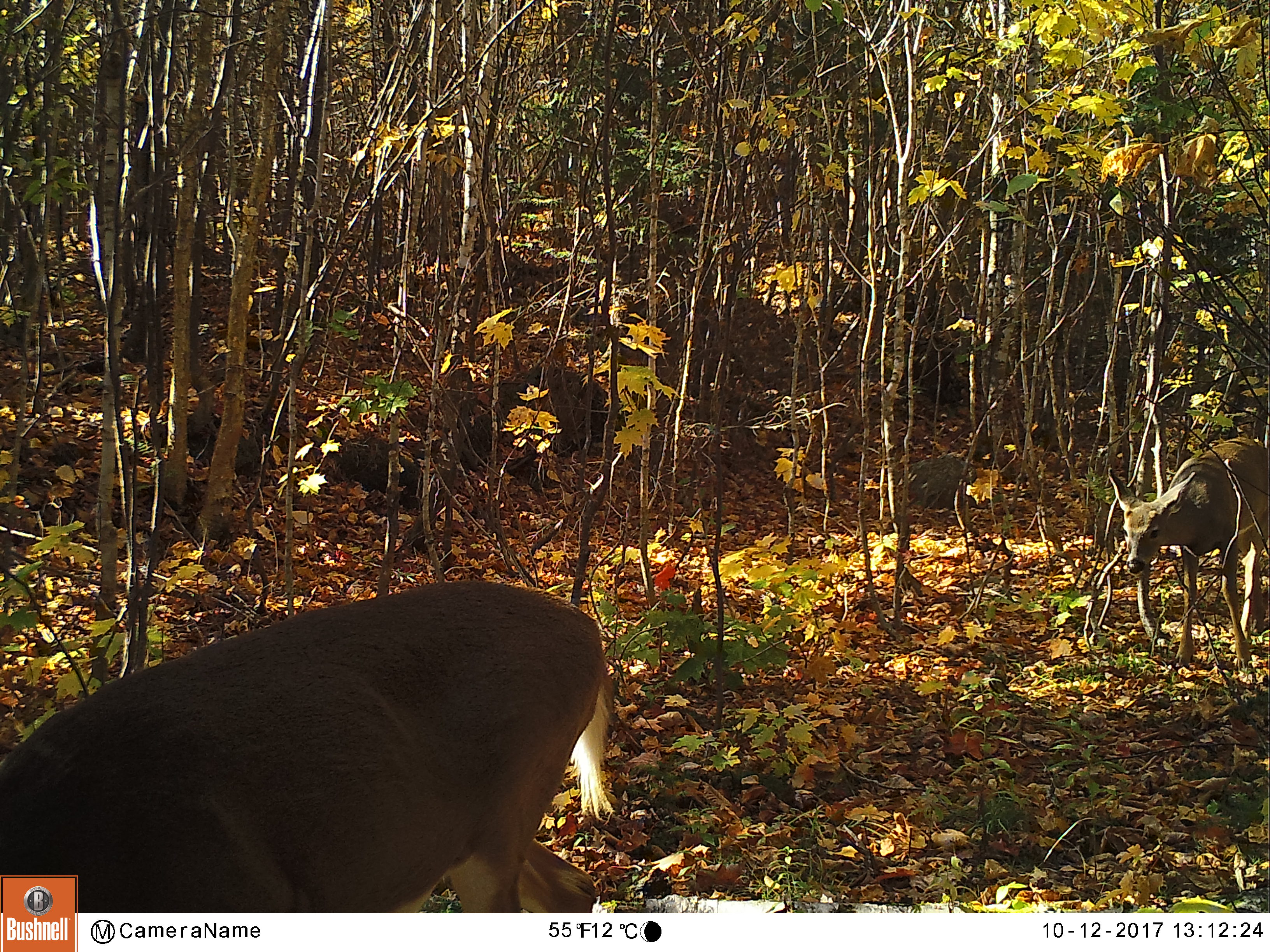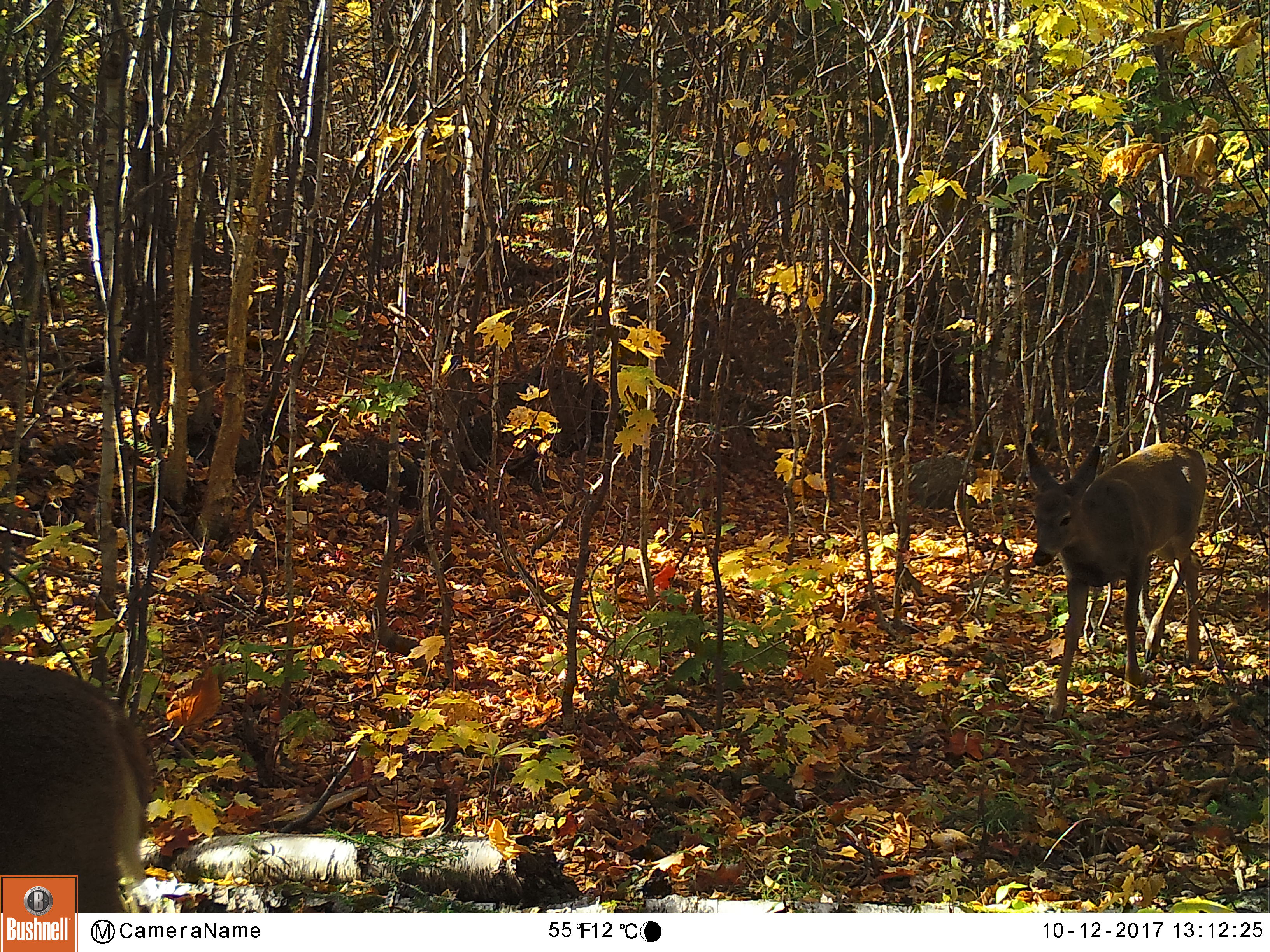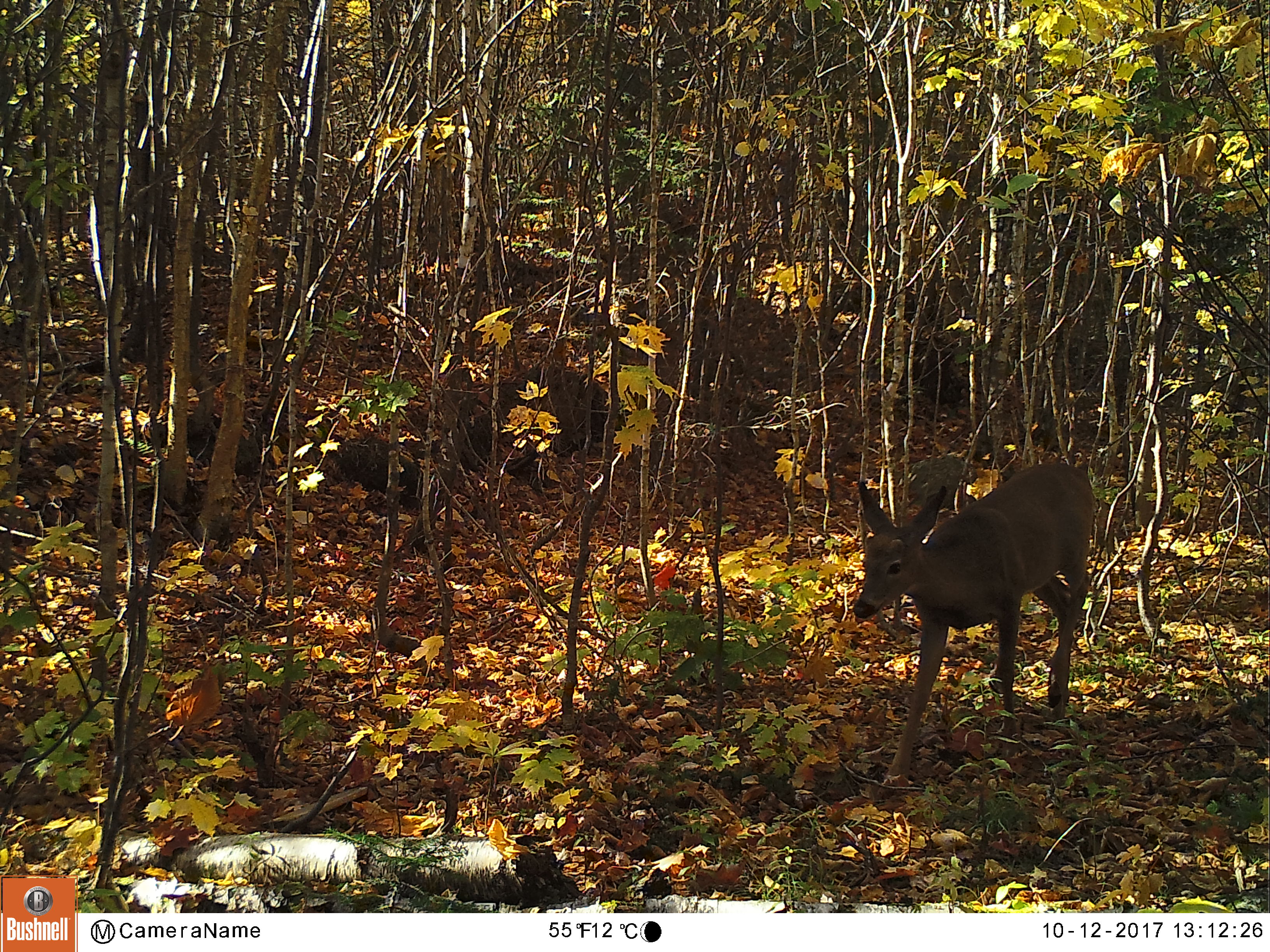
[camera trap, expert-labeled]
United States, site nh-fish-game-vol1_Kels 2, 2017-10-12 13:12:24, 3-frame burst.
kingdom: Animalia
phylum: Chordata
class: Mammalia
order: Artiodactyla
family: Cervidae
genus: Odocoileus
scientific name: Odocoileus virginianus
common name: white-tailed deer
White-tailed deer (Odocoileus virginianus).